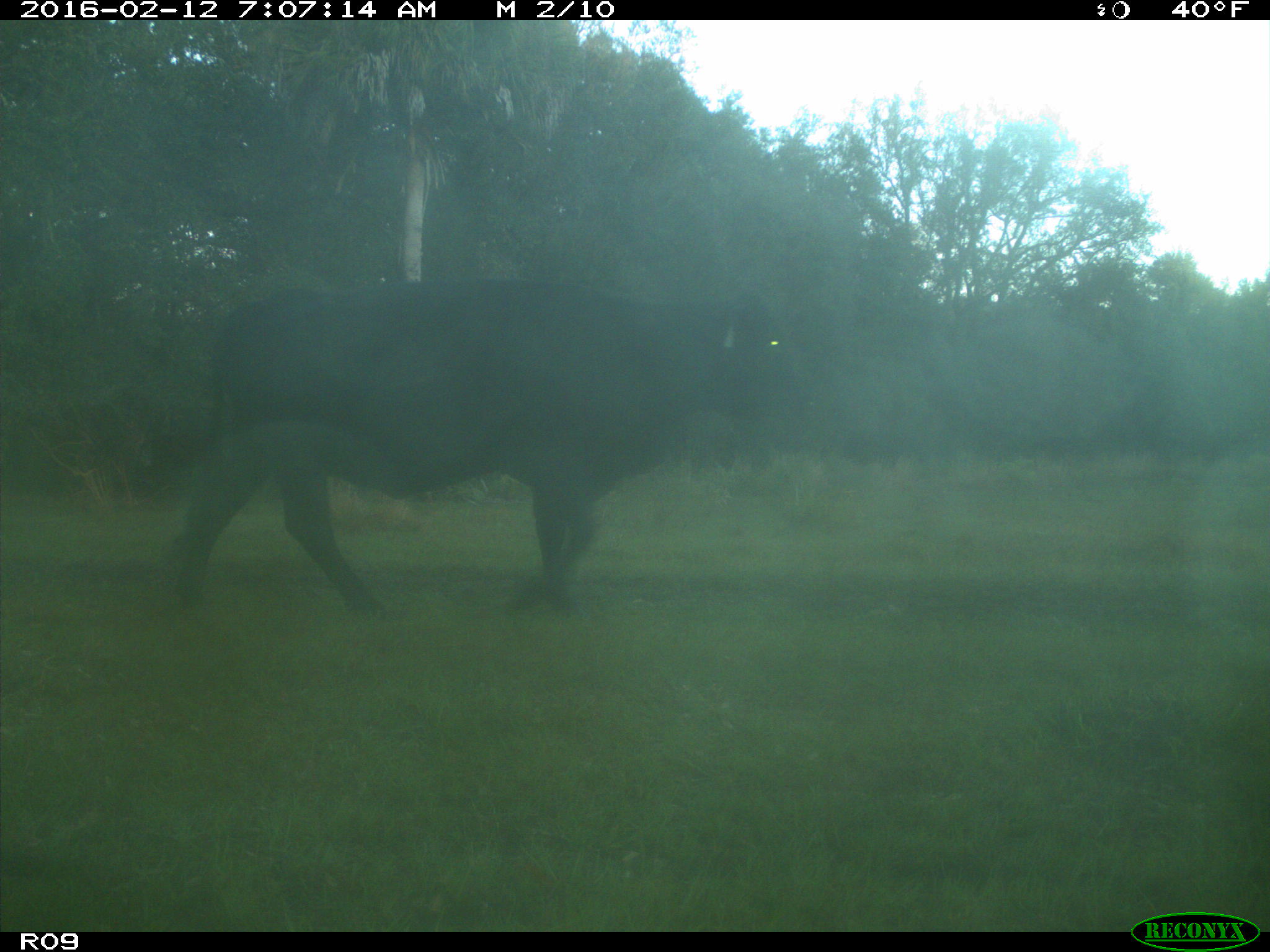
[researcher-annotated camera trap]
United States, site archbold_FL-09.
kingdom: Animalia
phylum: Chordata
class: Mammalia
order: Artiodactyla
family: Bovidae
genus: Bos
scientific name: Bos taurus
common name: domestic cow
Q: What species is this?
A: Bos taurus (domestic cow).